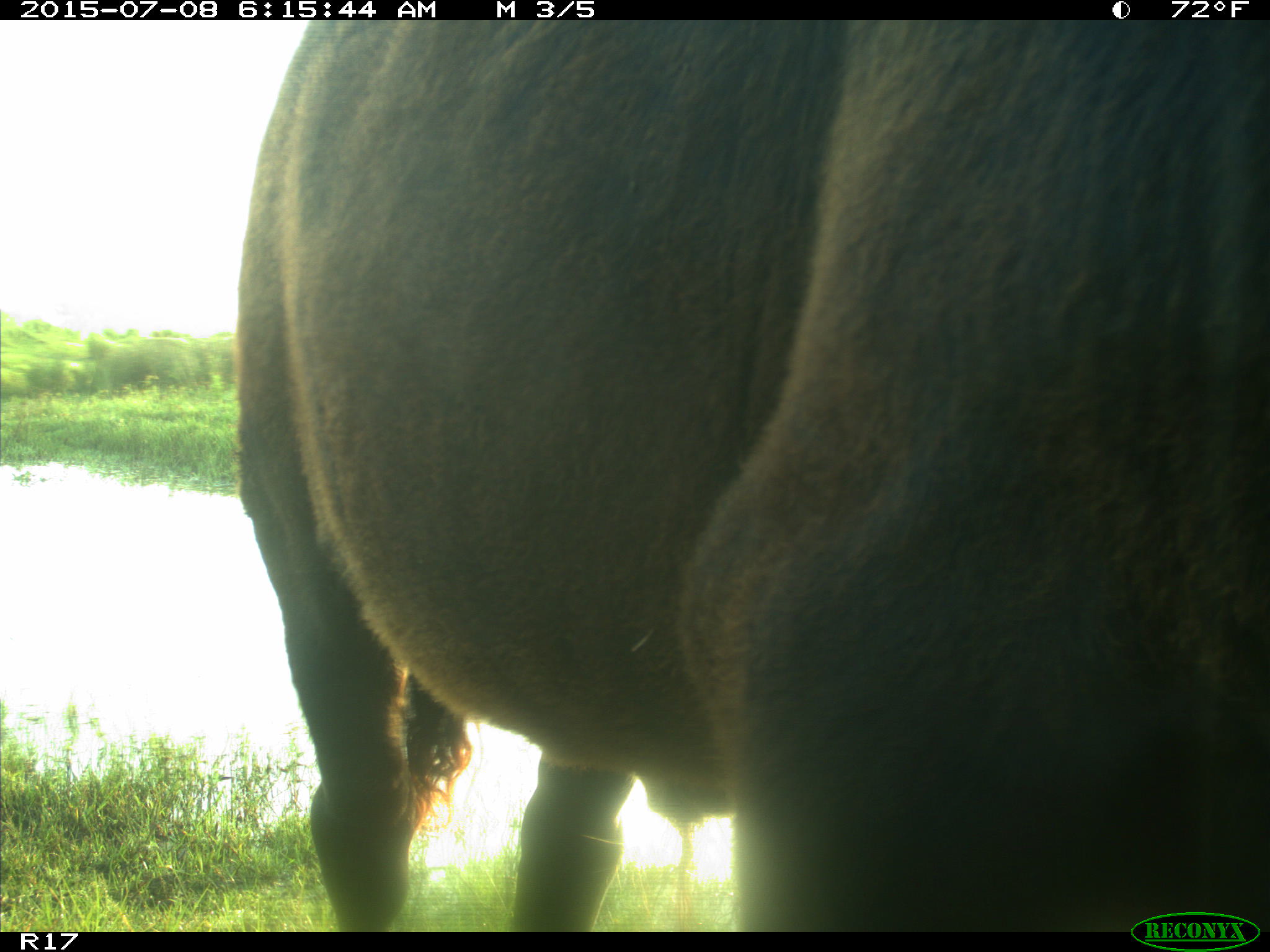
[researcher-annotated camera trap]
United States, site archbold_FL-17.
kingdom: Animalia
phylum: Chordata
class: Mammalia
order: Artiodactyla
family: Bovidae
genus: Bos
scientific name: Bos taurus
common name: domestic cow